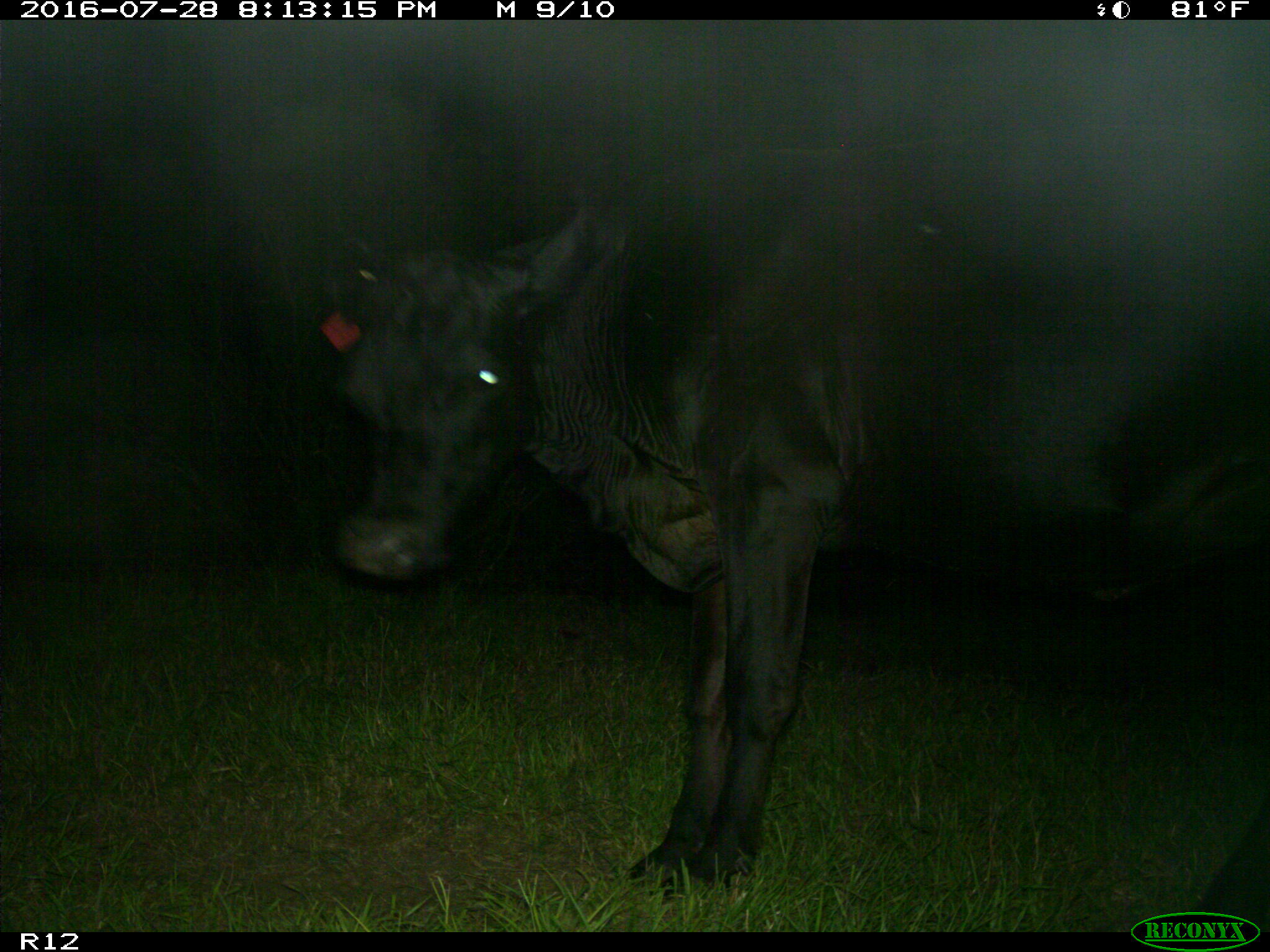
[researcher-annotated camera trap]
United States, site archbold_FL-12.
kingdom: Animalia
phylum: Chordata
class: Mammalia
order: Artiodactyla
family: Bovidae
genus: Bos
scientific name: Bos taurus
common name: domestic cow